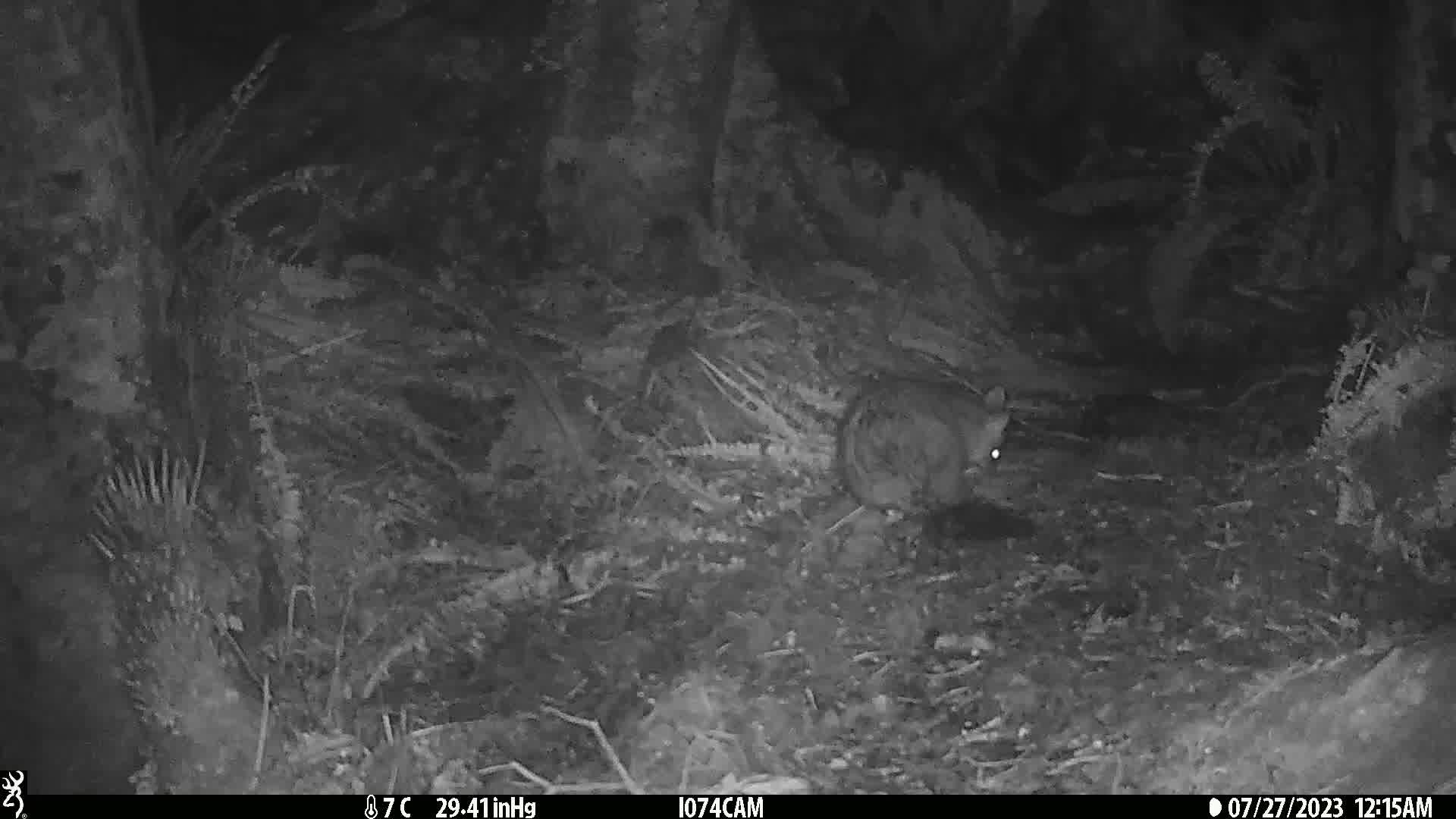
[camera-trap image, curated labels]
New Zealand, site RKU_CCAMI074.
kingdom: Animalia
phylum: Chordata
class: Mammalia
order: Diprotodontia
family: Phalangeridae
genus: Trichosurus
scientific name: Trichosurus vulpecula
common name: common brushtail possum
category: possum